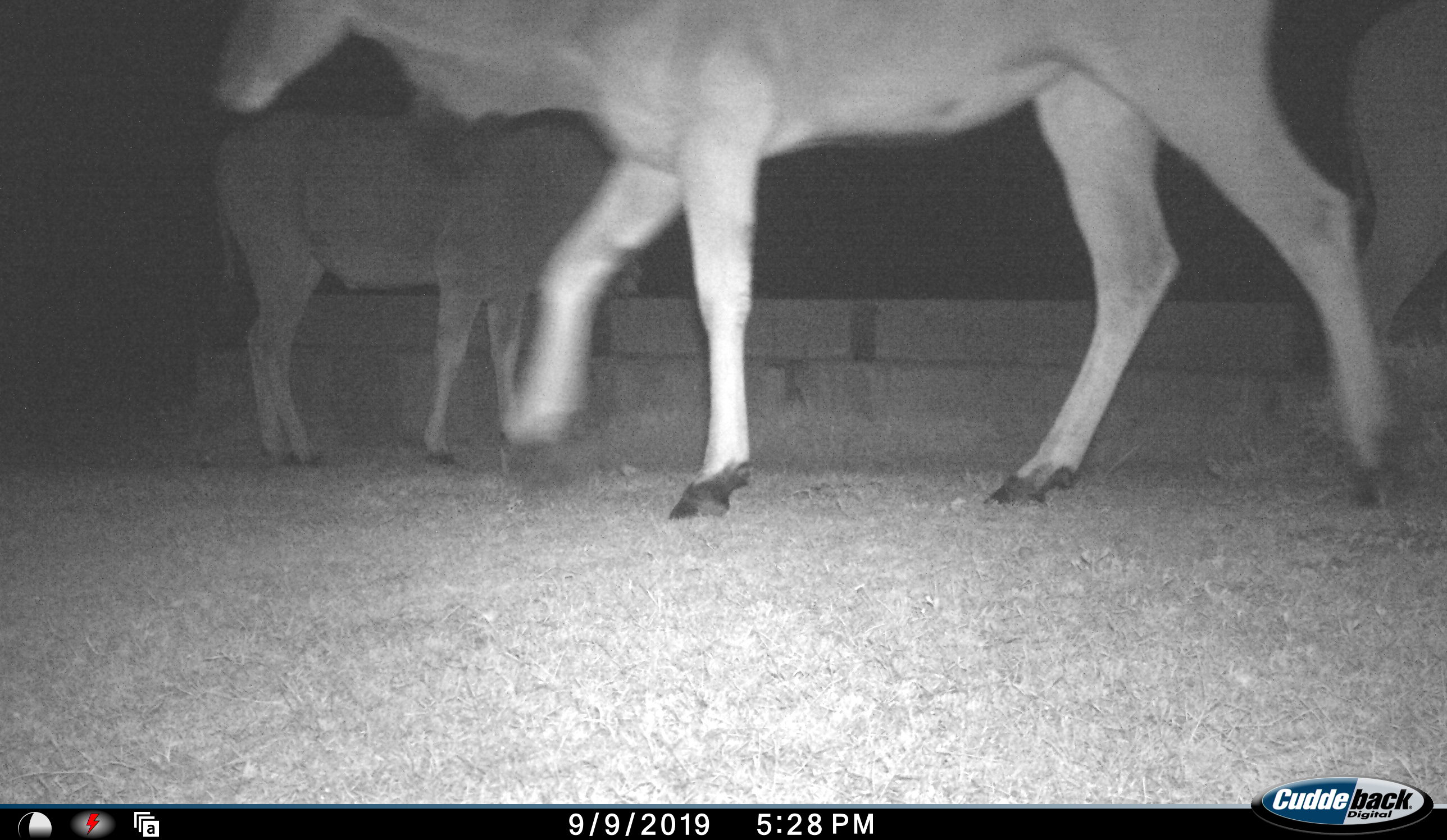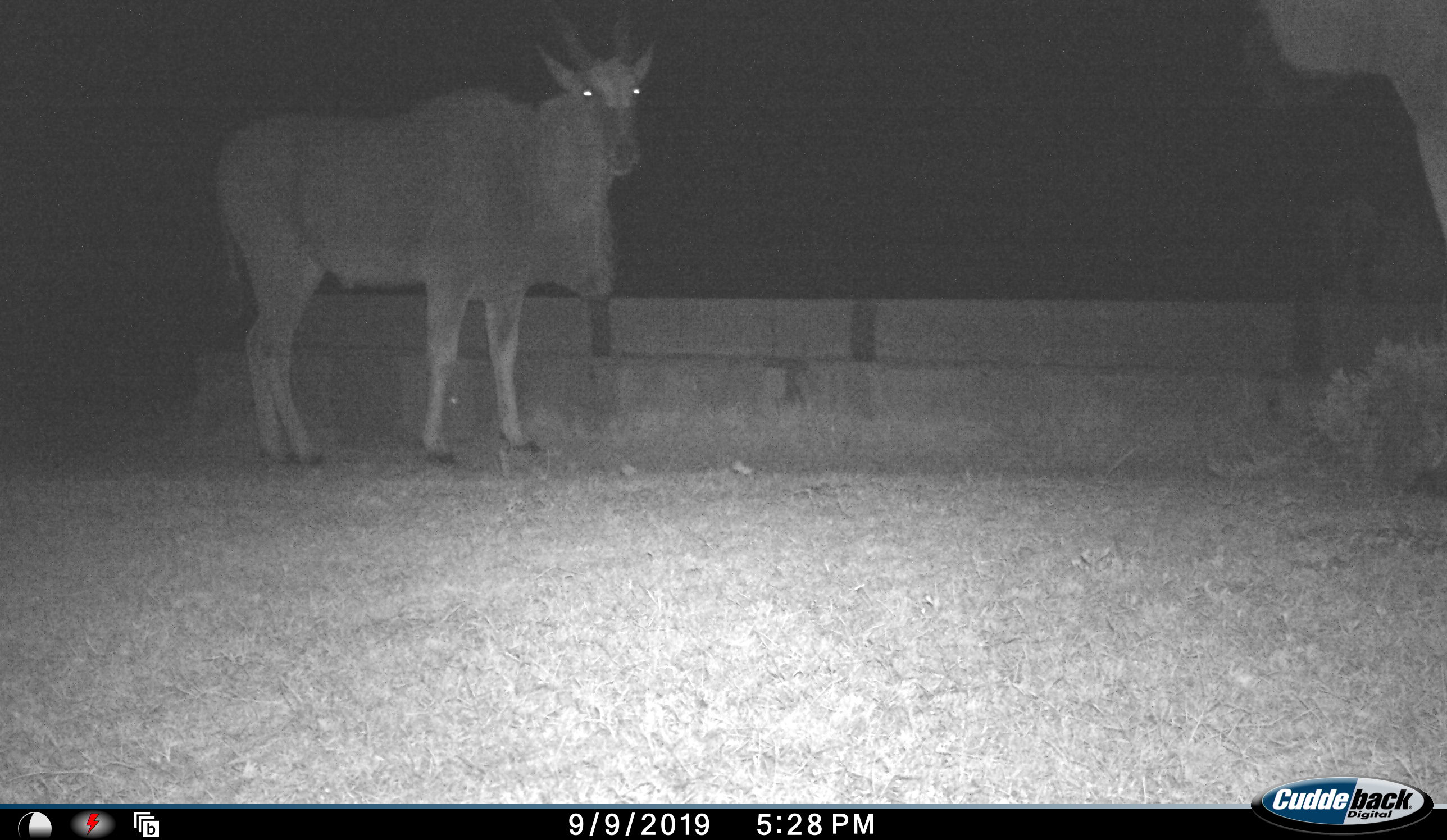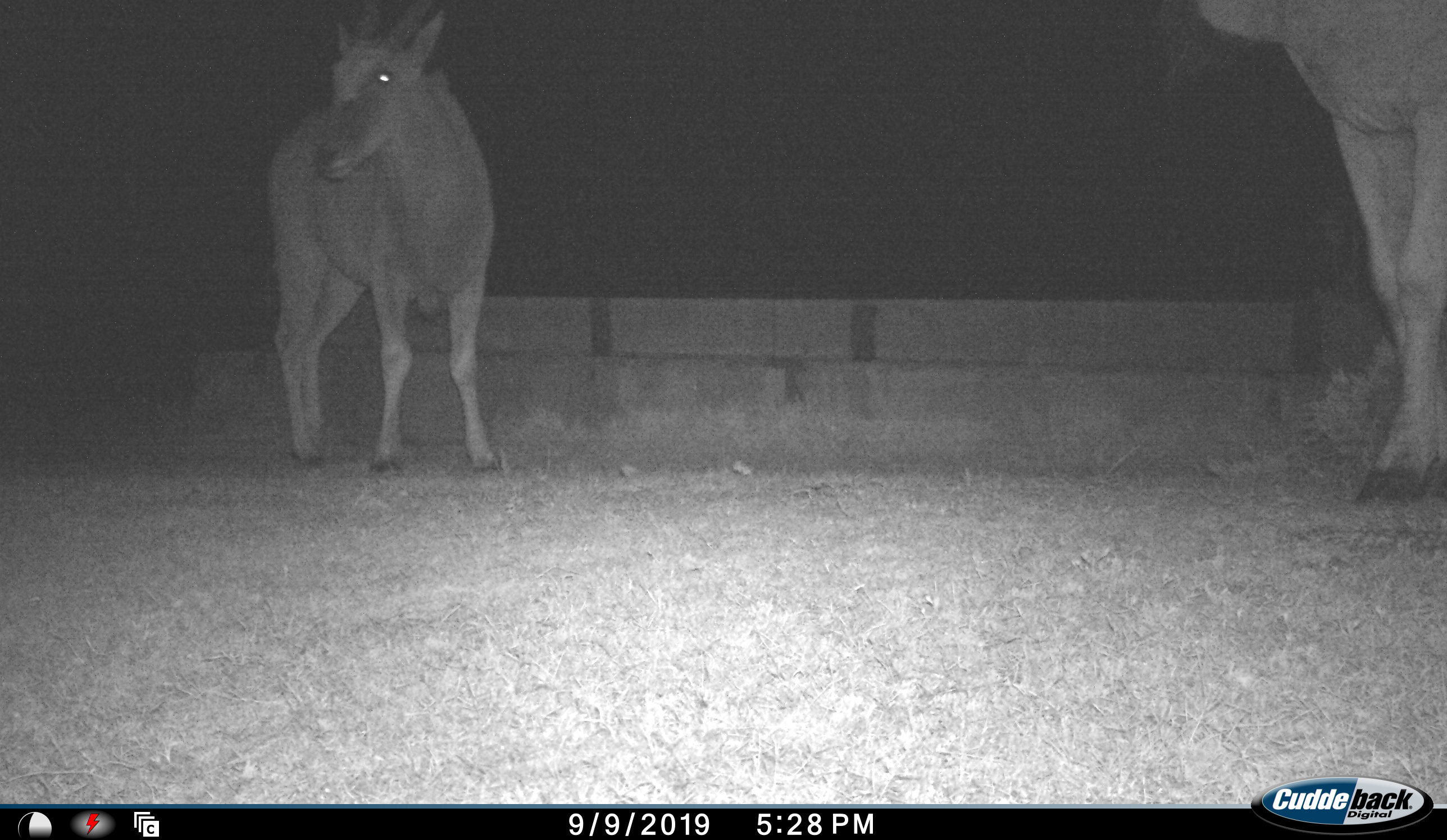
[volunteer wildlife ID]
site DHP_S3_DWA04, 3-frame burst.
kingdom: Animalia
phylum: Chordata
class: Mammalia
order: Artiodactyla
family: Bovidae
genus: Tragelaphus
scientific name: Tragelaphus oryx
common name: eland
Eland (Tragelaphus oryx), count 3. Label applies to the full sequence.